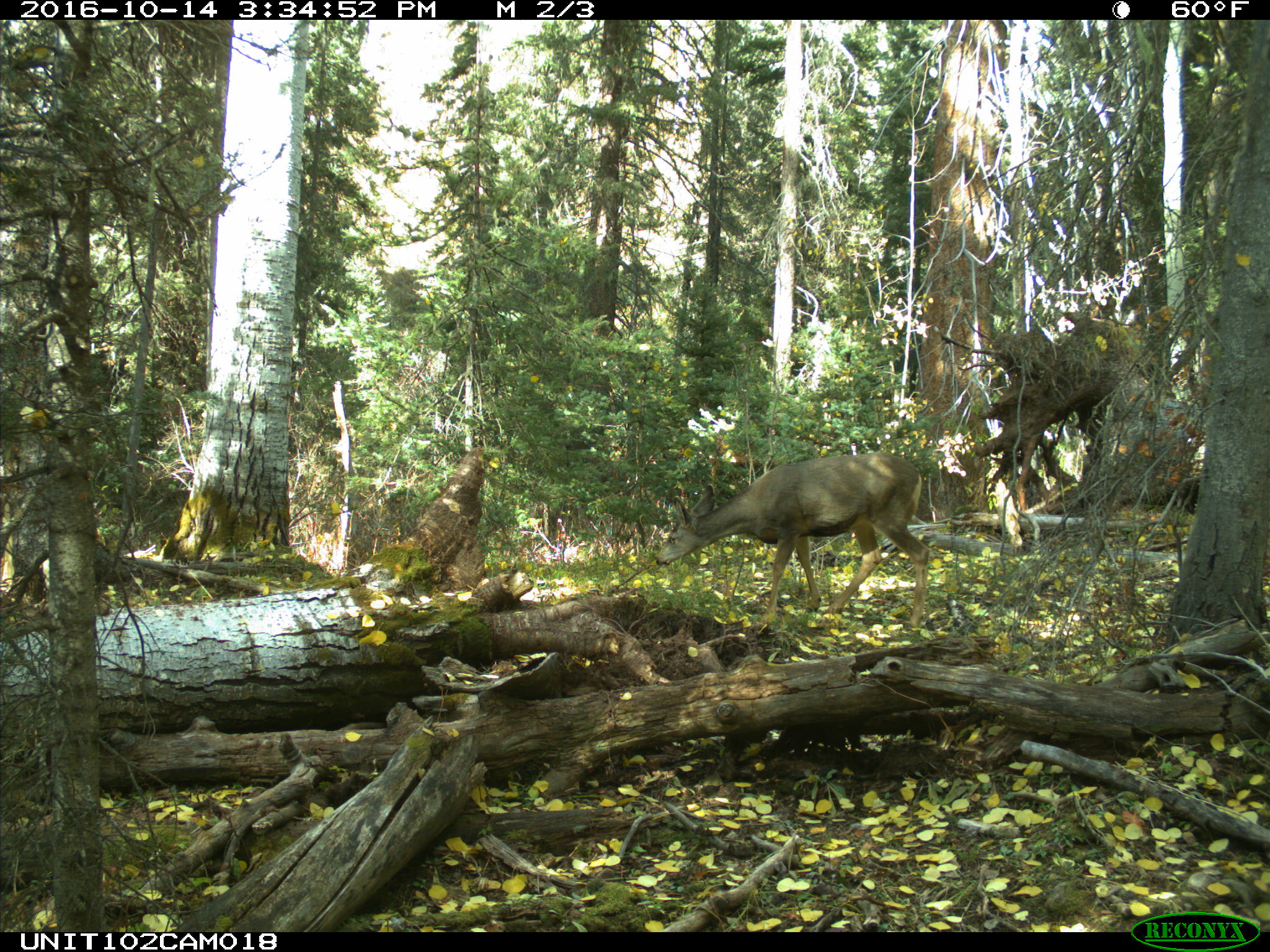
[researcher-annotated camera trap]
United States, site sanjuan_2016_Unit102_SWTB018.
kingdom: Animalia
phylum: Chordata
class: Mammalia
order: Artiodactyla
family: Cervidae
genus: Odocoileus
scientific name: Odocoileus hemionus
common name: mule deer